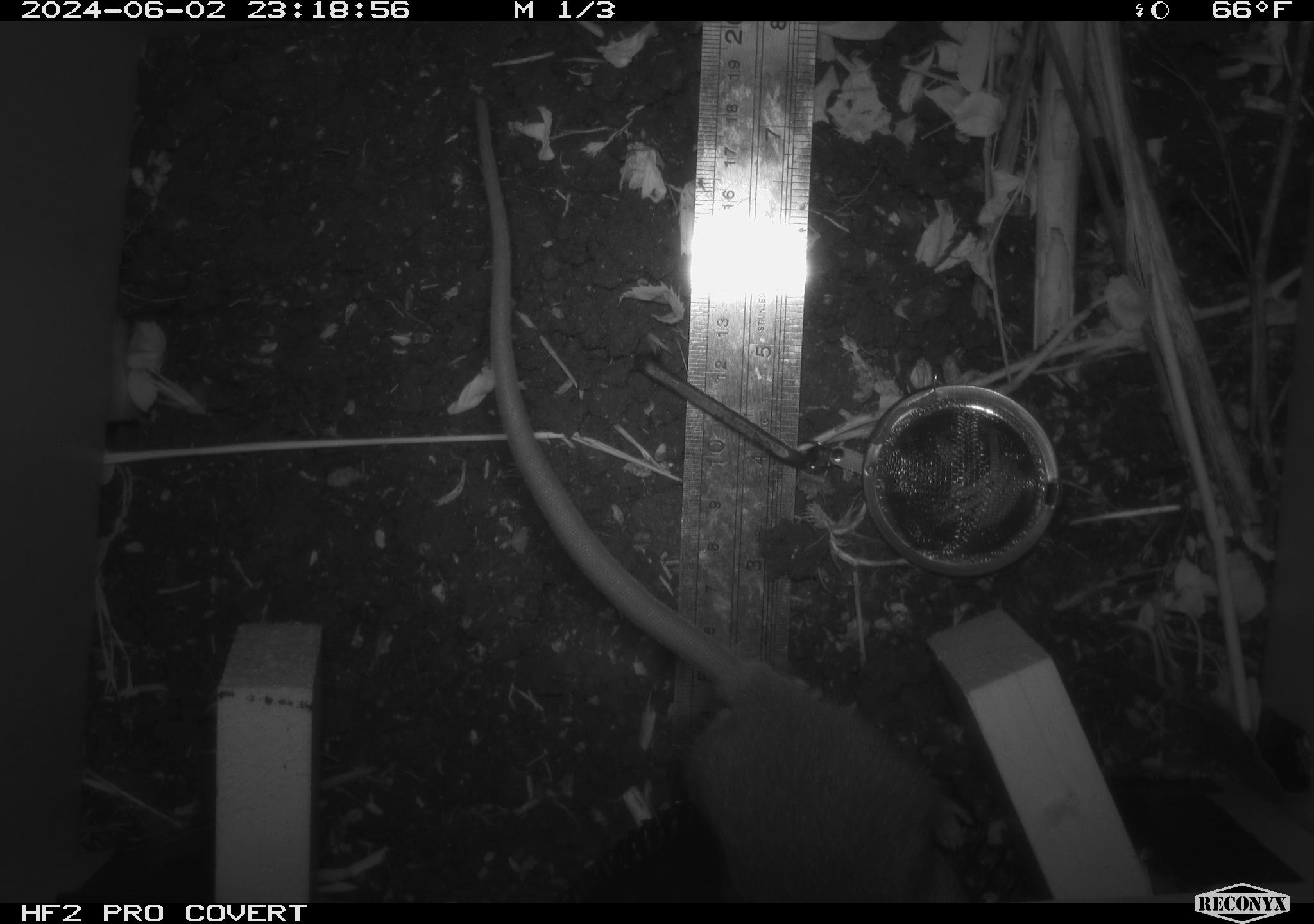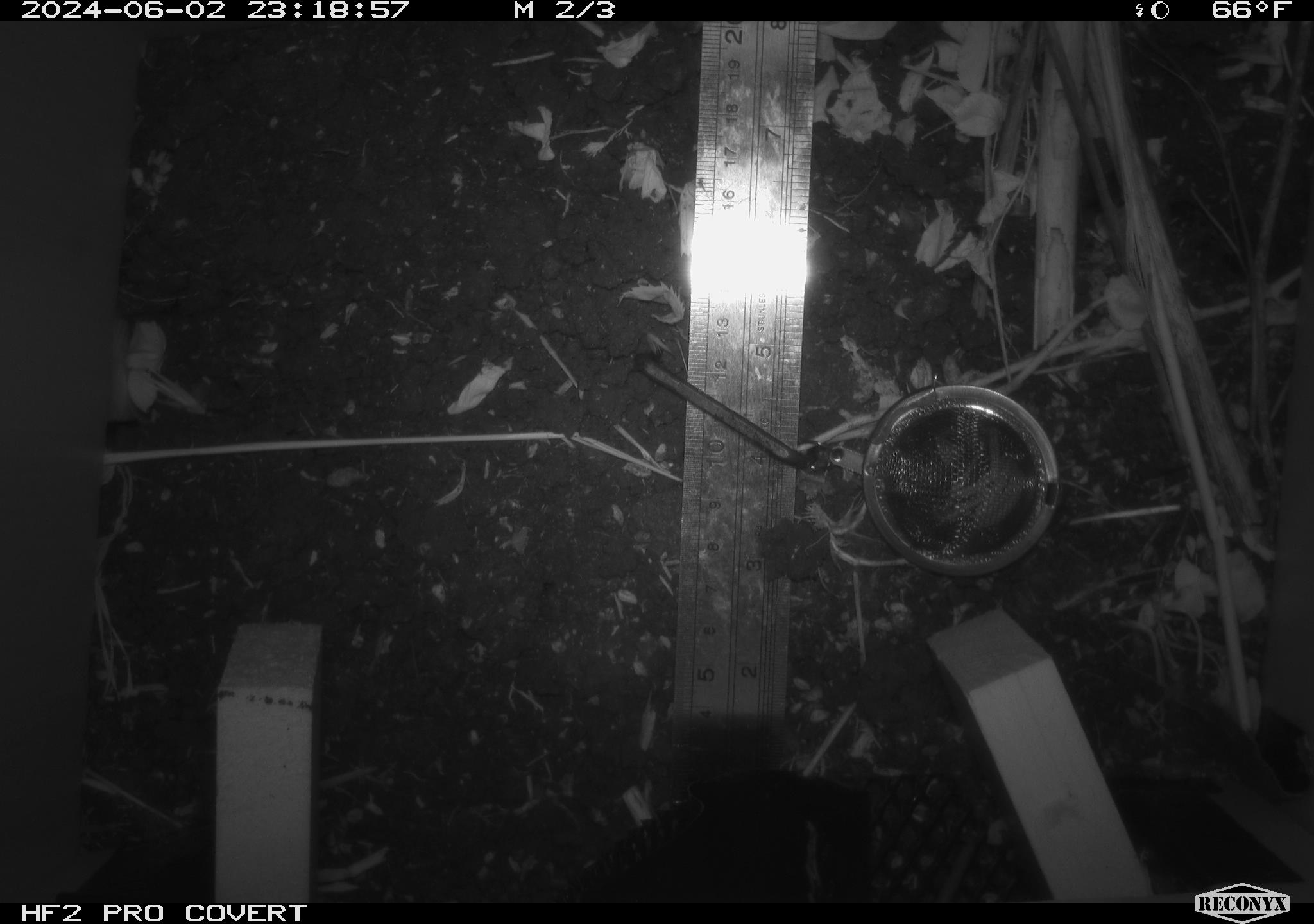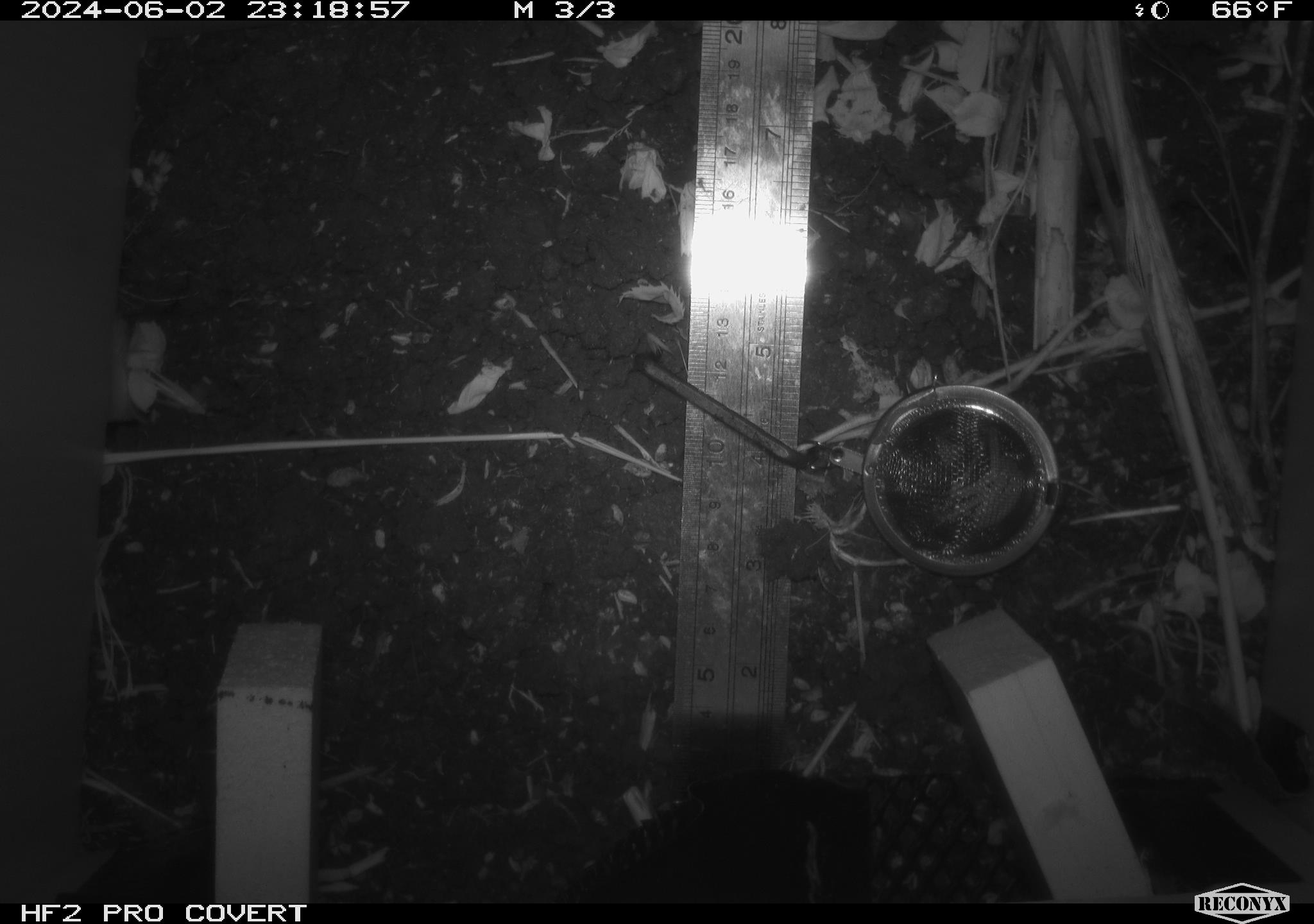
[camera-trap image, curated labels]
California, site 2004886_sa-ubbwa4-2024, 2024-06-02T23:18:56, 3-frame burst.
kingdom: Animalia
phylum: Chordata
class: Mammalia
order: Rodentia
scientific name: Rodentia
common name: woodrat or rat or mouse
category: woodrat or rat or mouse species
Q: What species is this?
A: Woodrat or rat or mouse species (woodrat or rat or mouse) (Rodentia).